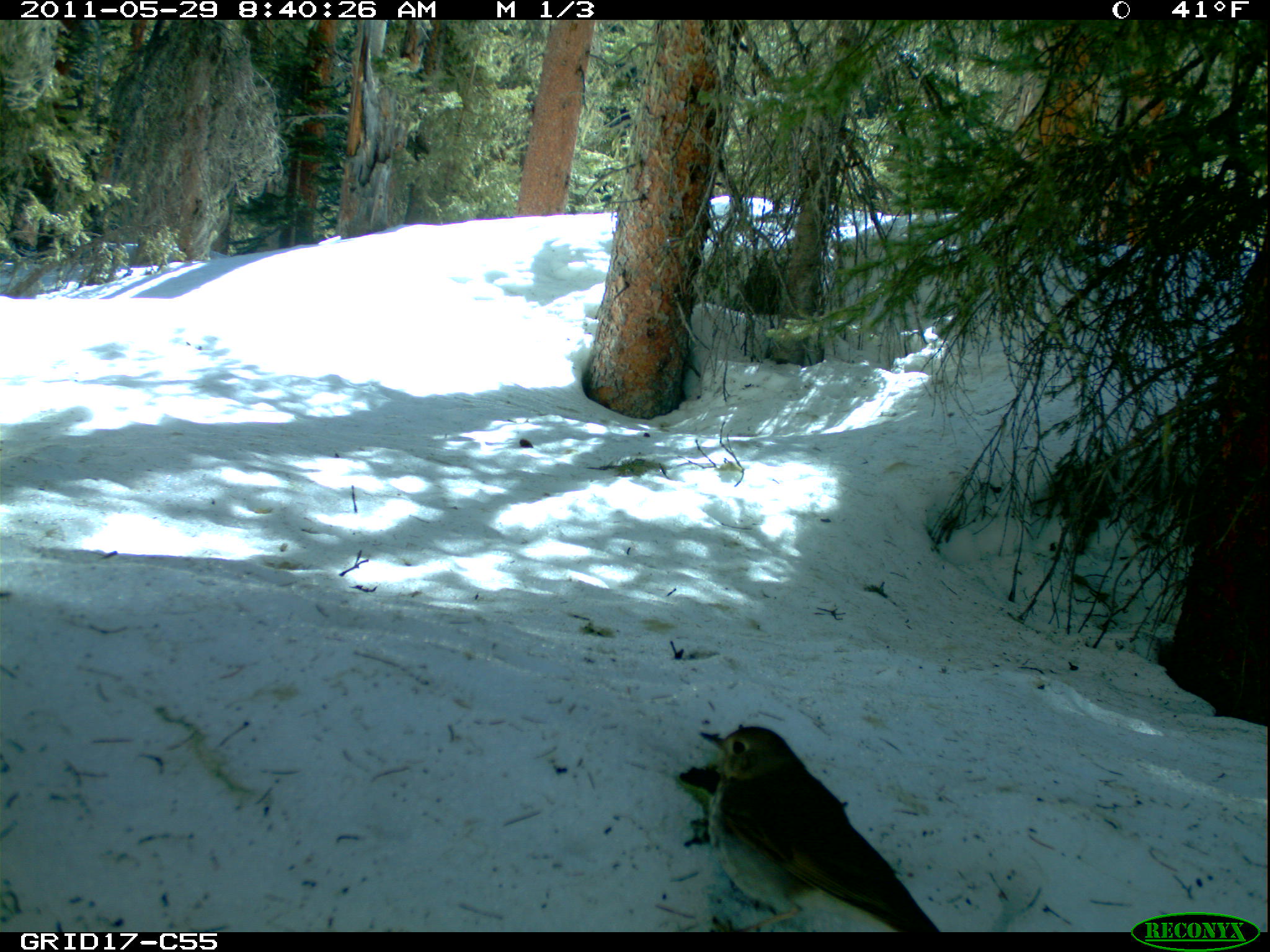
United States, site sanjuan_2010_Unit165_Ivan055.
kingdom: Animalia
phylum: Chordata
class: Aves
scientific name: Aves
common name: birds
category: unidentified bird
Unidentified bird (birds) (Aves).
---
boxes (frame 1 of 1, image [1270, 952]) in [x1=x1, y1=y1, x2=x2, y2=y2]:
animal: [x1=699, y1=724, x2=941, y2=933]